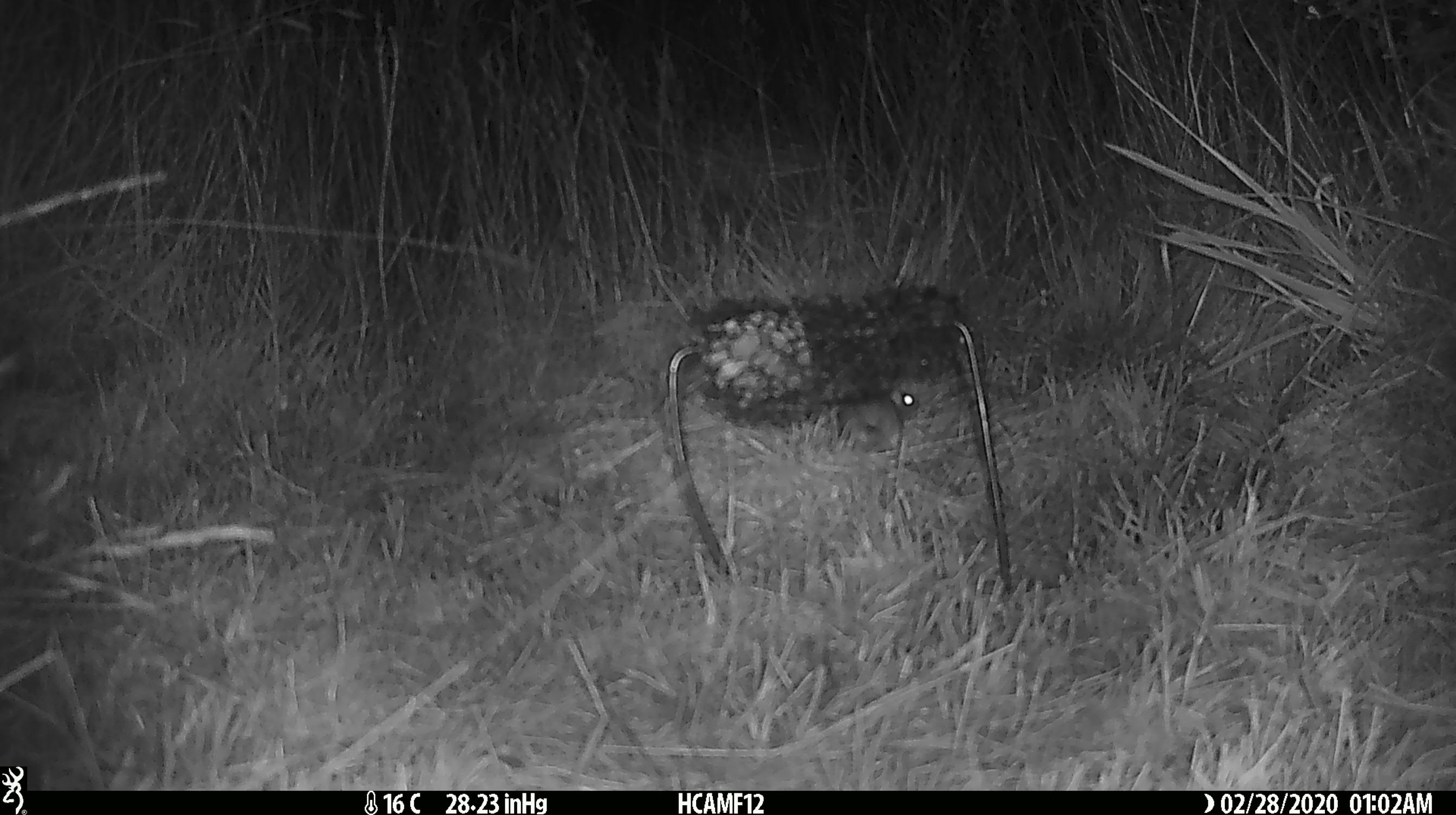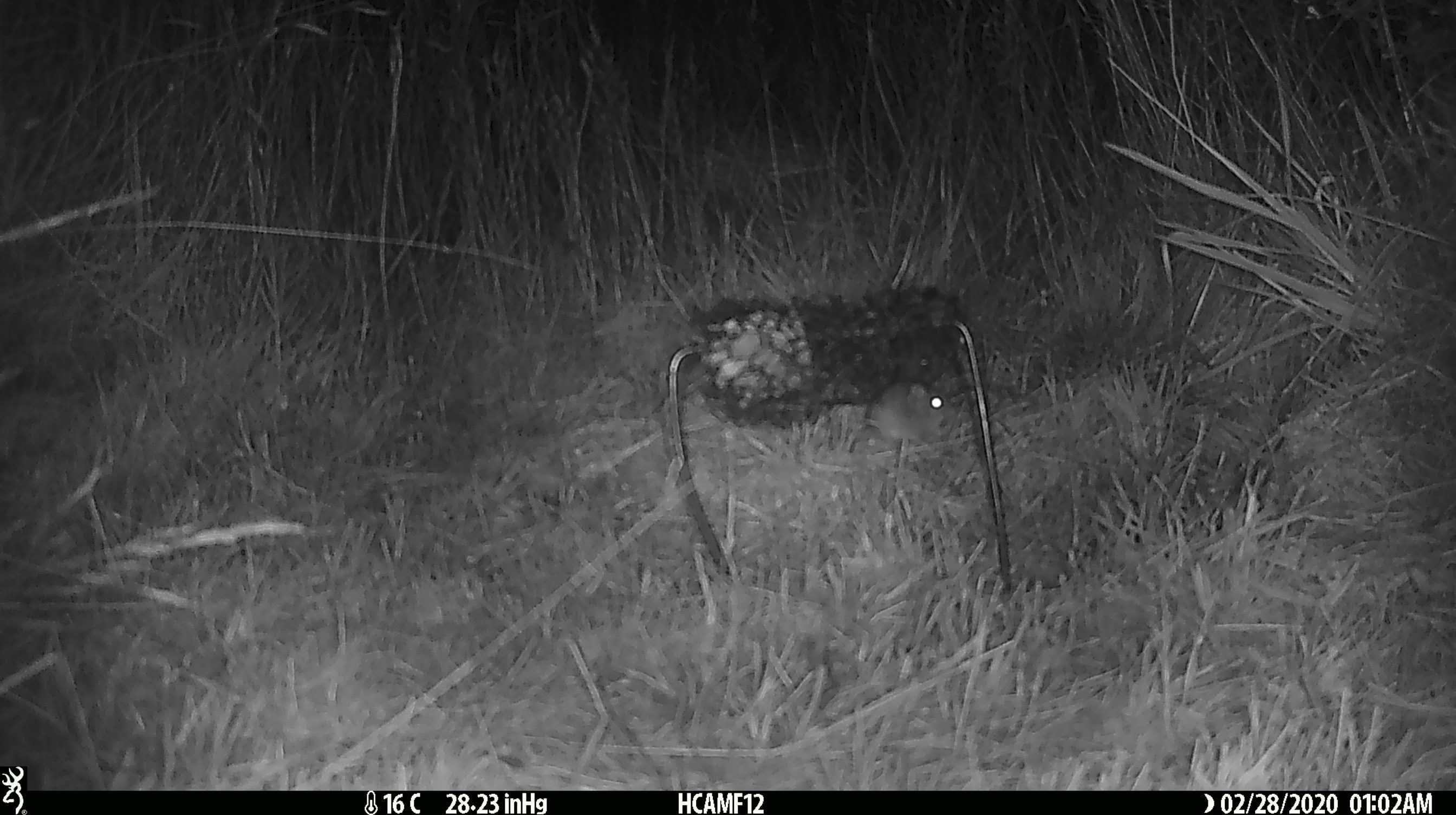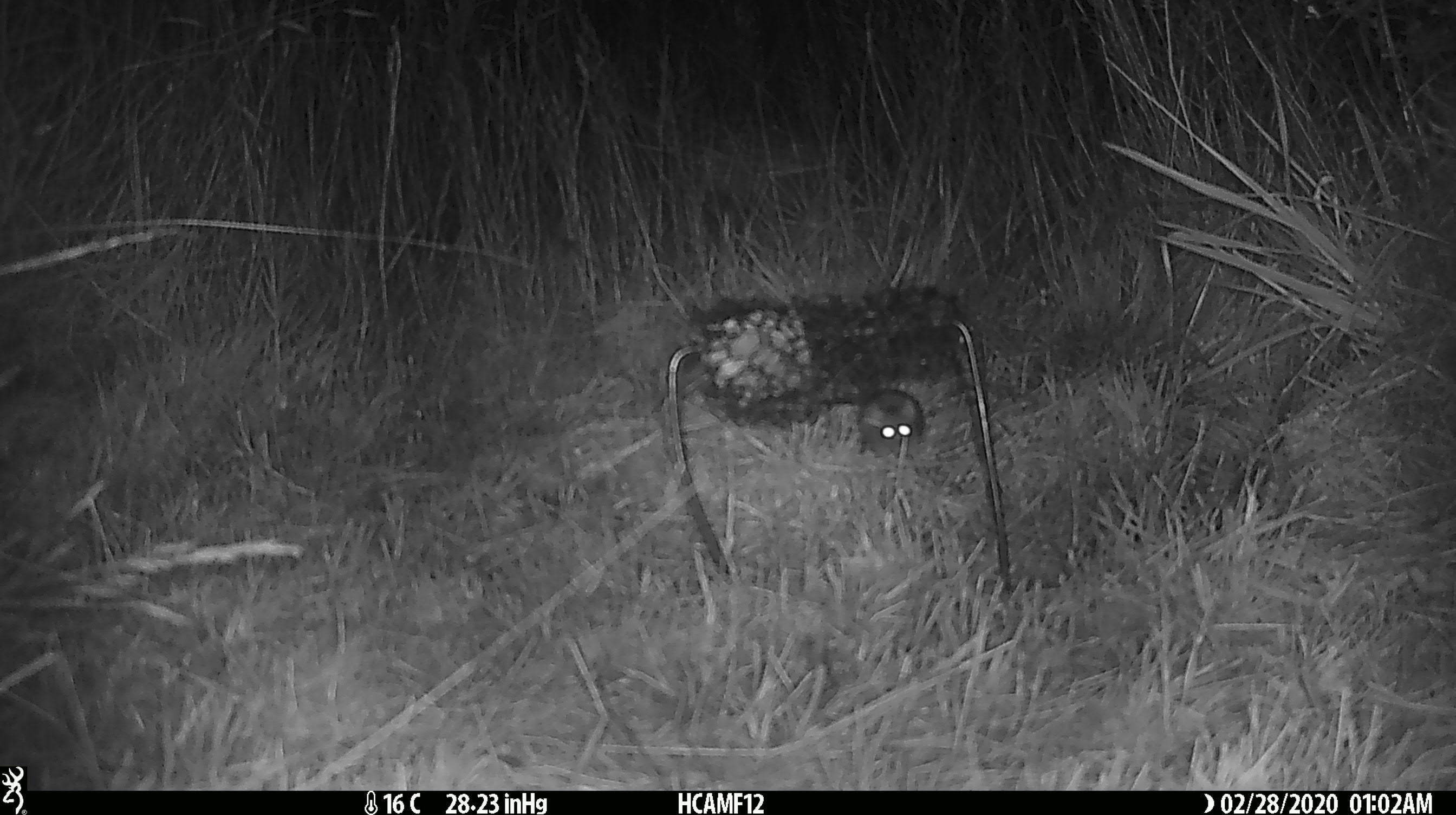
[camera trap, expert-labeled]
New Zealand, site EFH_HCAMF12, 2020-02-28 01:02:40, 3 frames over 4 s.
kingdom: Animalia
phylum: Chordata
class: Mammalia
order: Rodentia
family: Muridae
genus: Mus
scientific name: Mus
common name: mouse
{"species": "mouse (Mus)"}